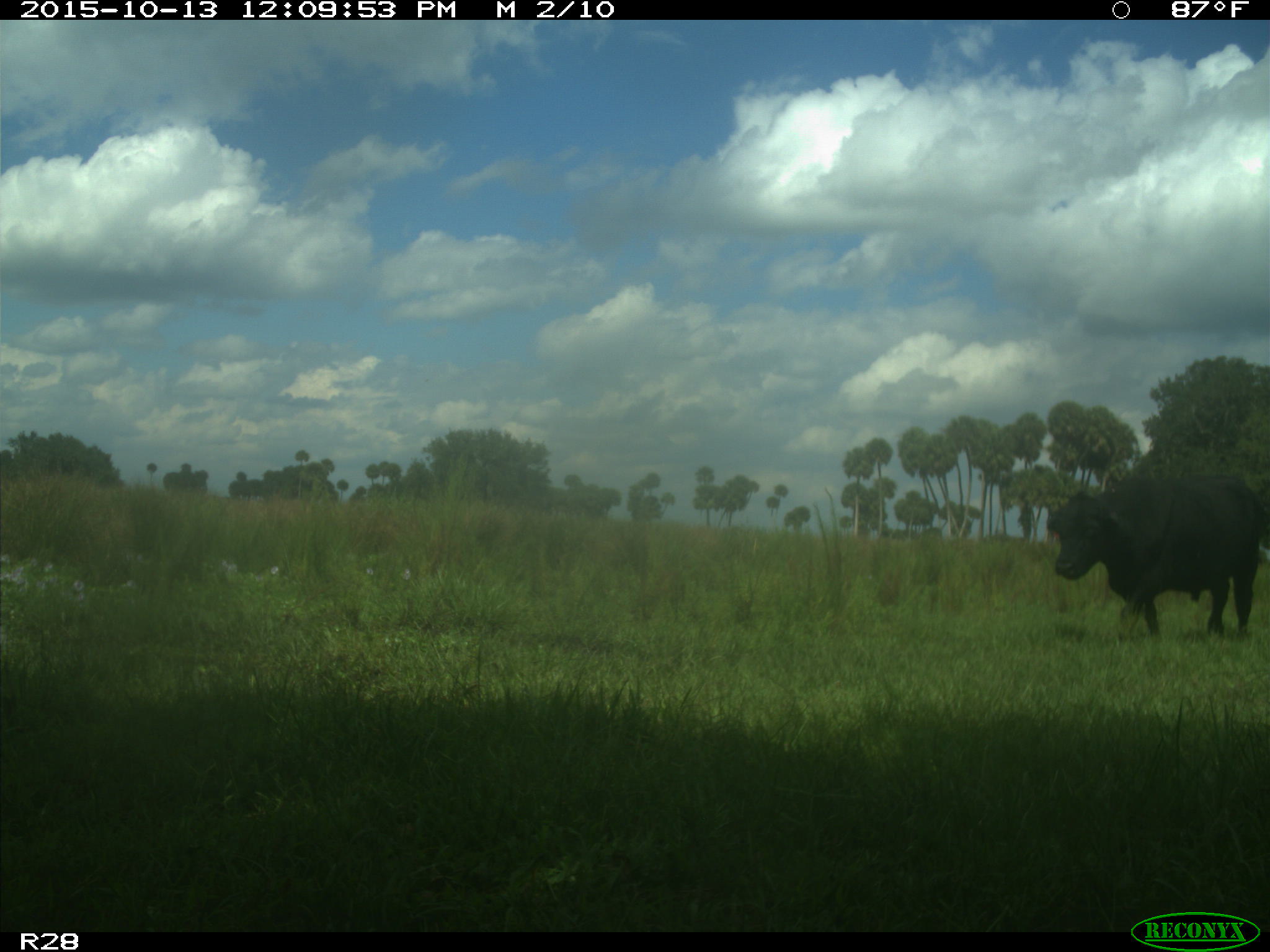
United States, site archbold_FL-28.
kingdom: Animalia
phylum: Chordata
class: Mammalia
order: Artiodactyla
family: Bovidae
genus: Bos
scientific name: Bos taurus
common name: domestic cow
Bos taurus (domestic cow).